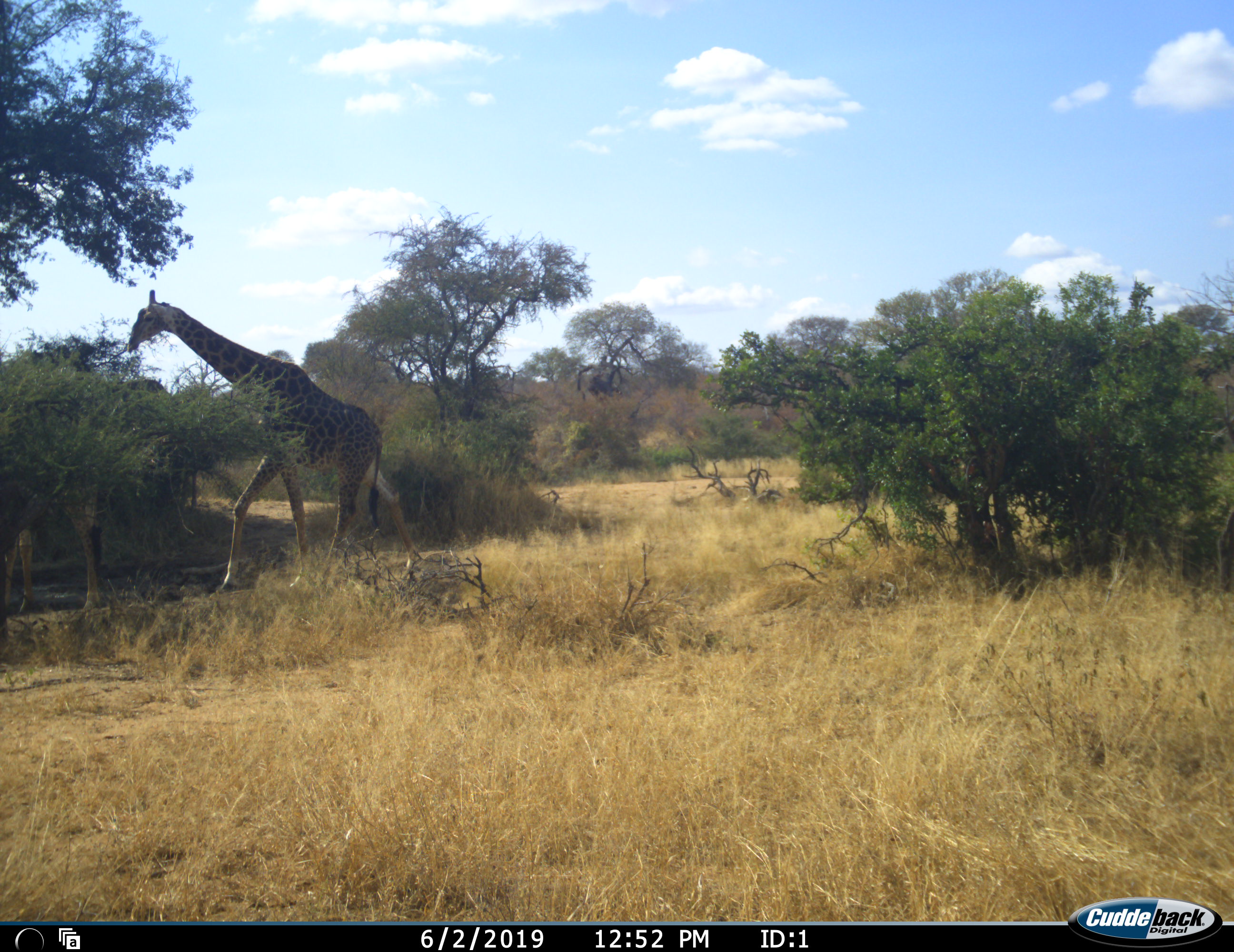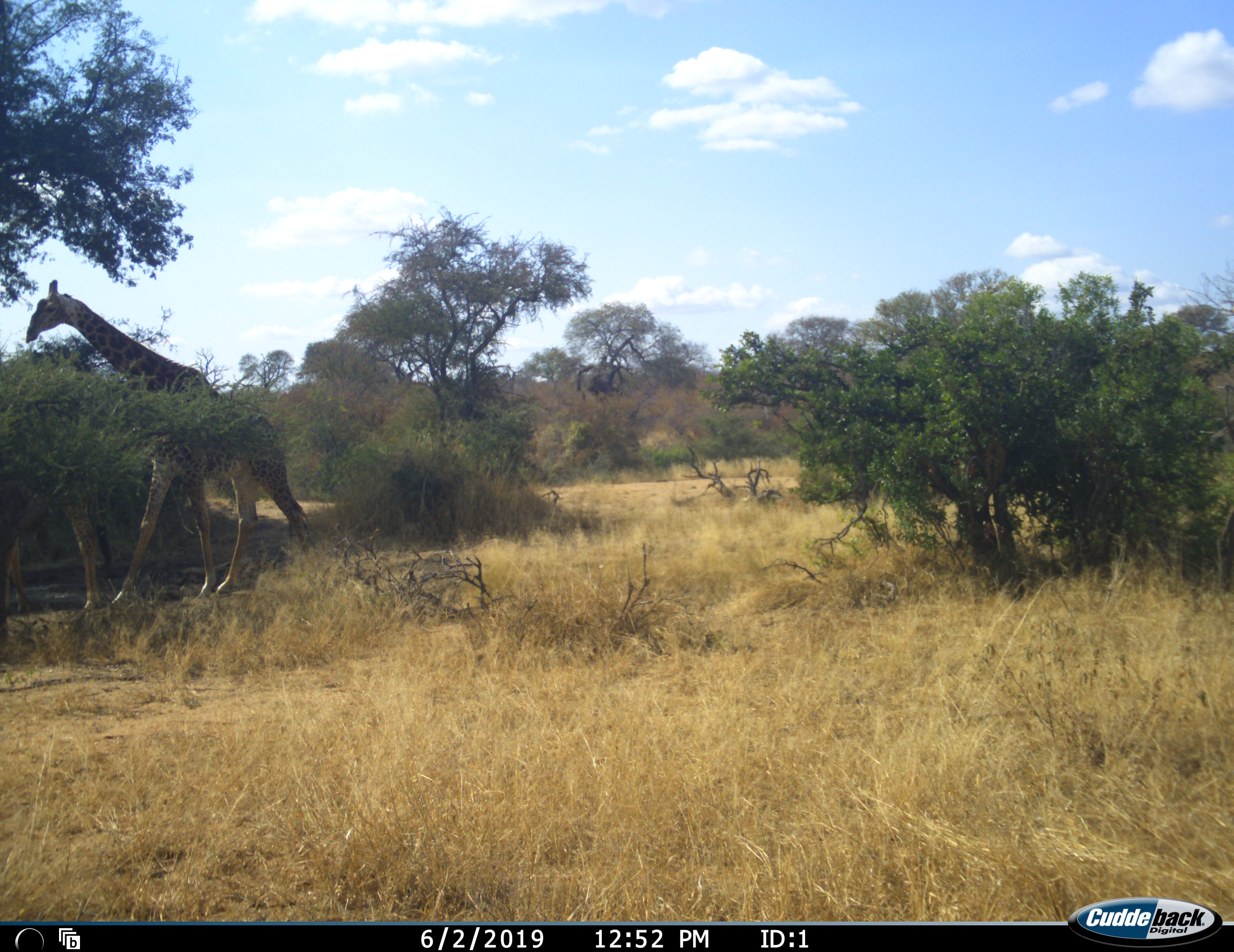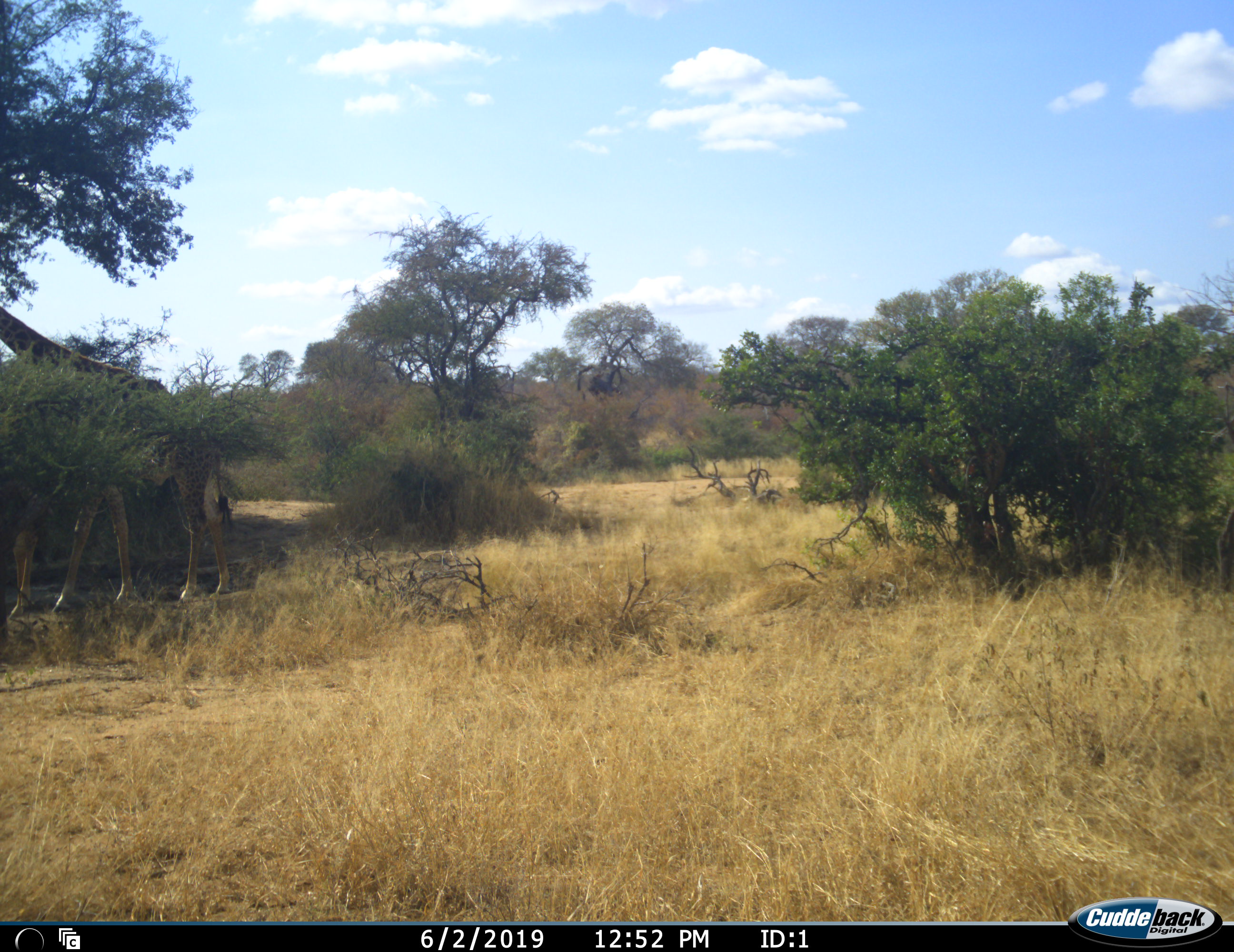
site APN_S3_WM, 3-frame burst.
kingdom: Animalia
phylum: Chordata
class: Mammalia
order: Artiodactyla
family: Giraffidae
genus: Giraffa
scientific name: Giraffa camelopardalis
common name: giraffe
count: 2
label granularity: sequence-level